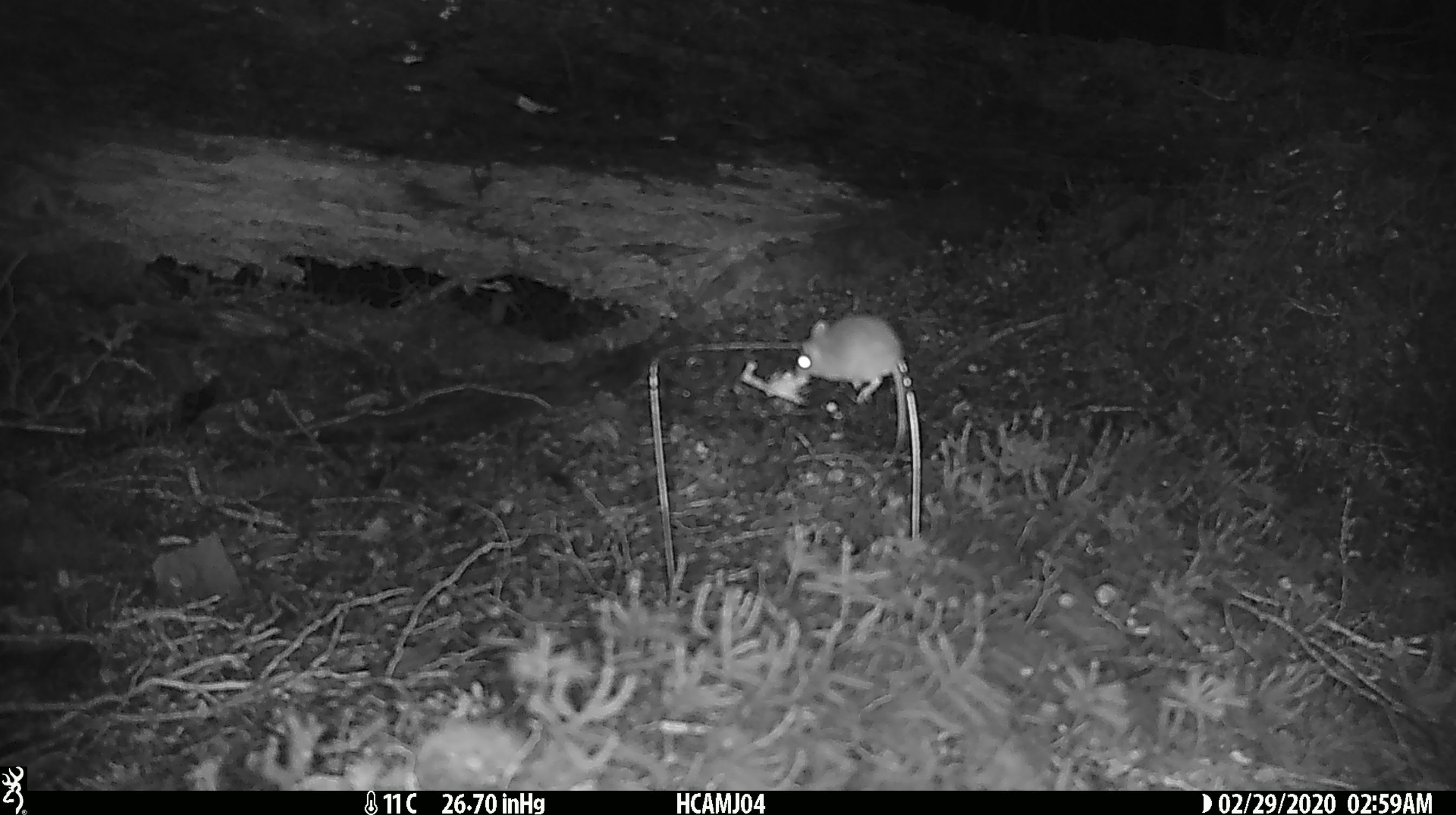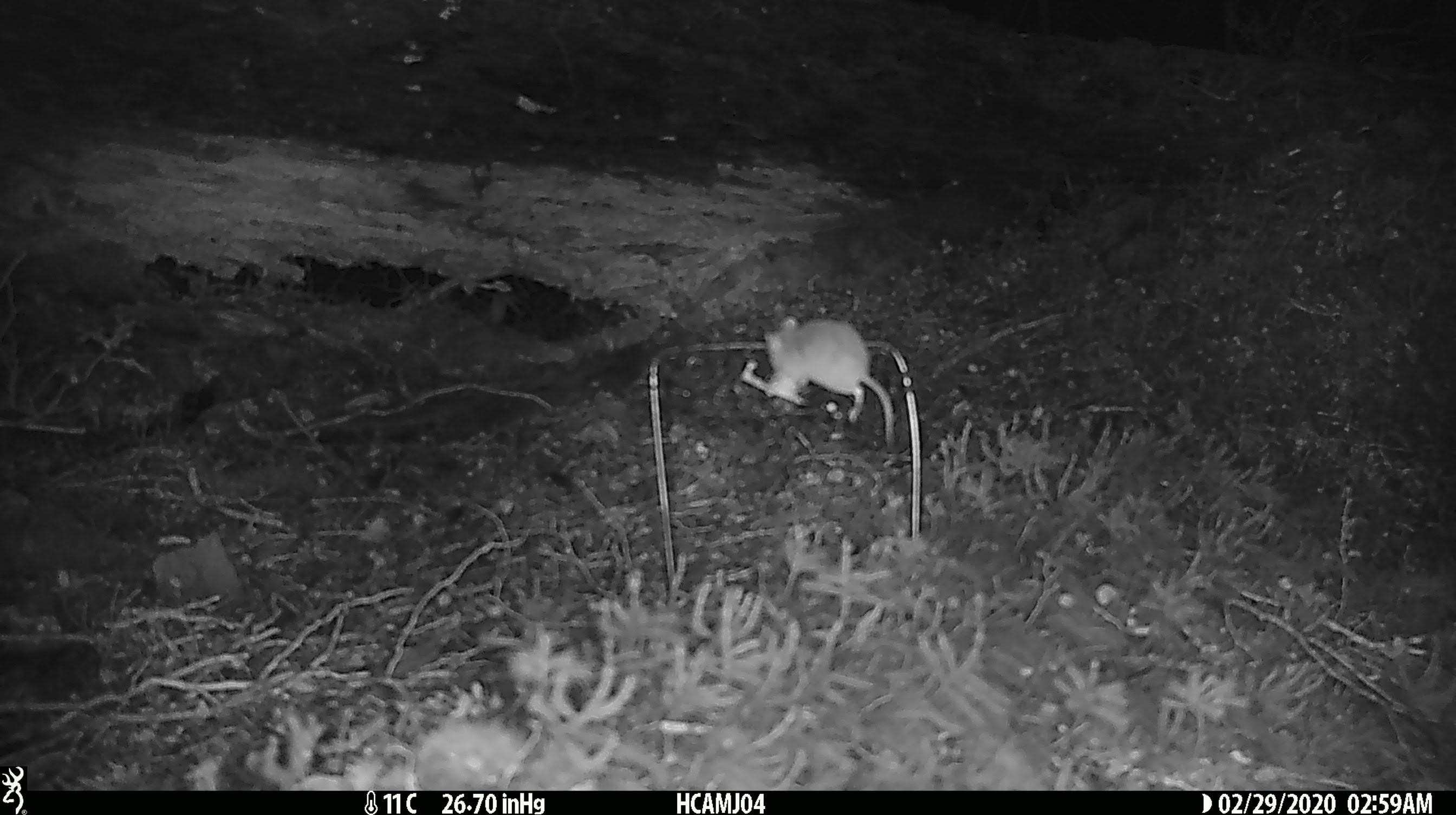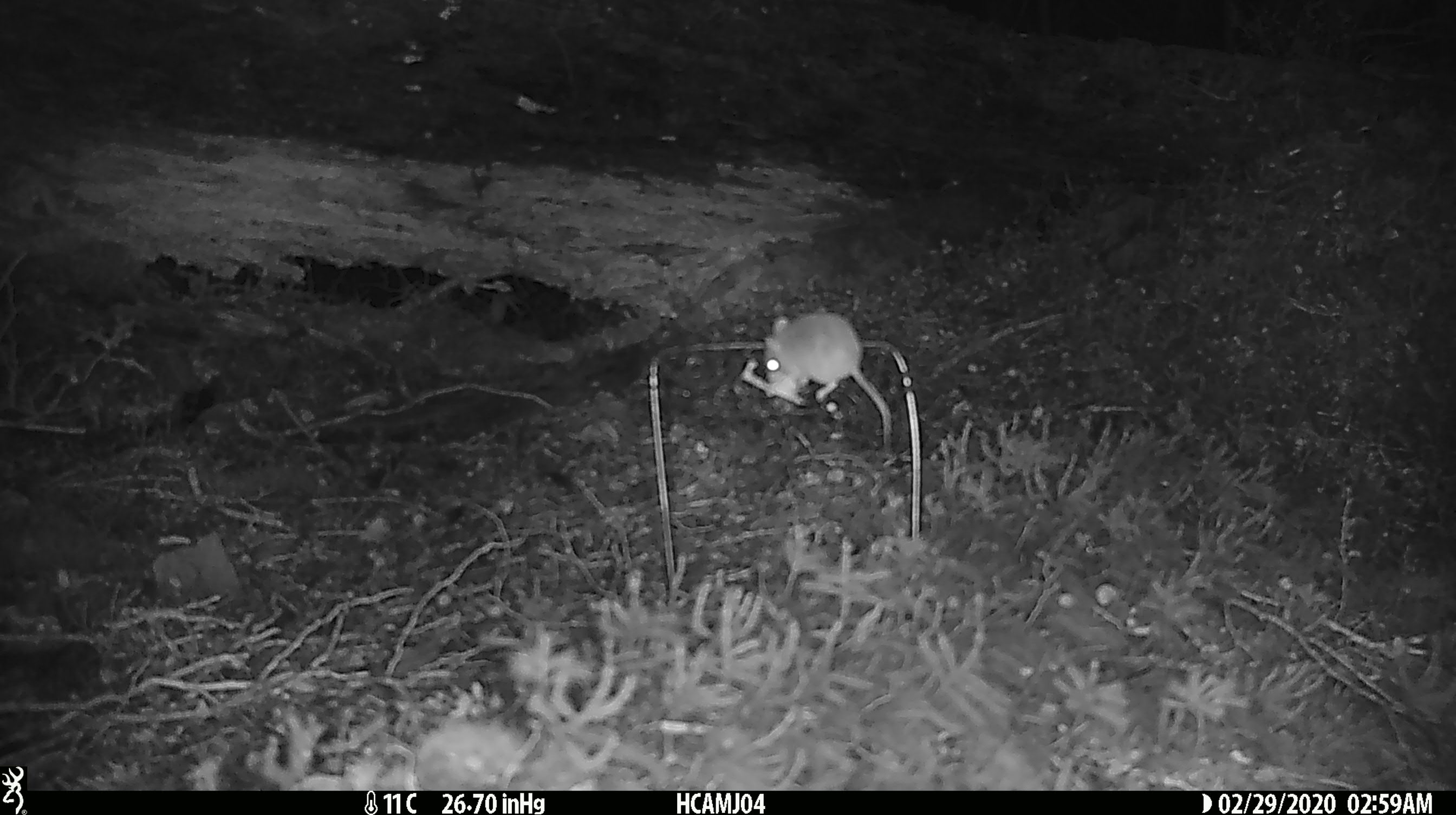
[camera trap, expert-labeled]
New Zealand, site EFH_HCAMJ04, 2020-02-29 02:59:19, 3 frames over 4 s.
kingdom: Animalia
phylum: Chordata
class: Mammalia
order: Rodentia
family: Muridae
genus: Mus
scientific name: Mus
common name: mouse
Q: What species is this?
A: Mouse (Mus).